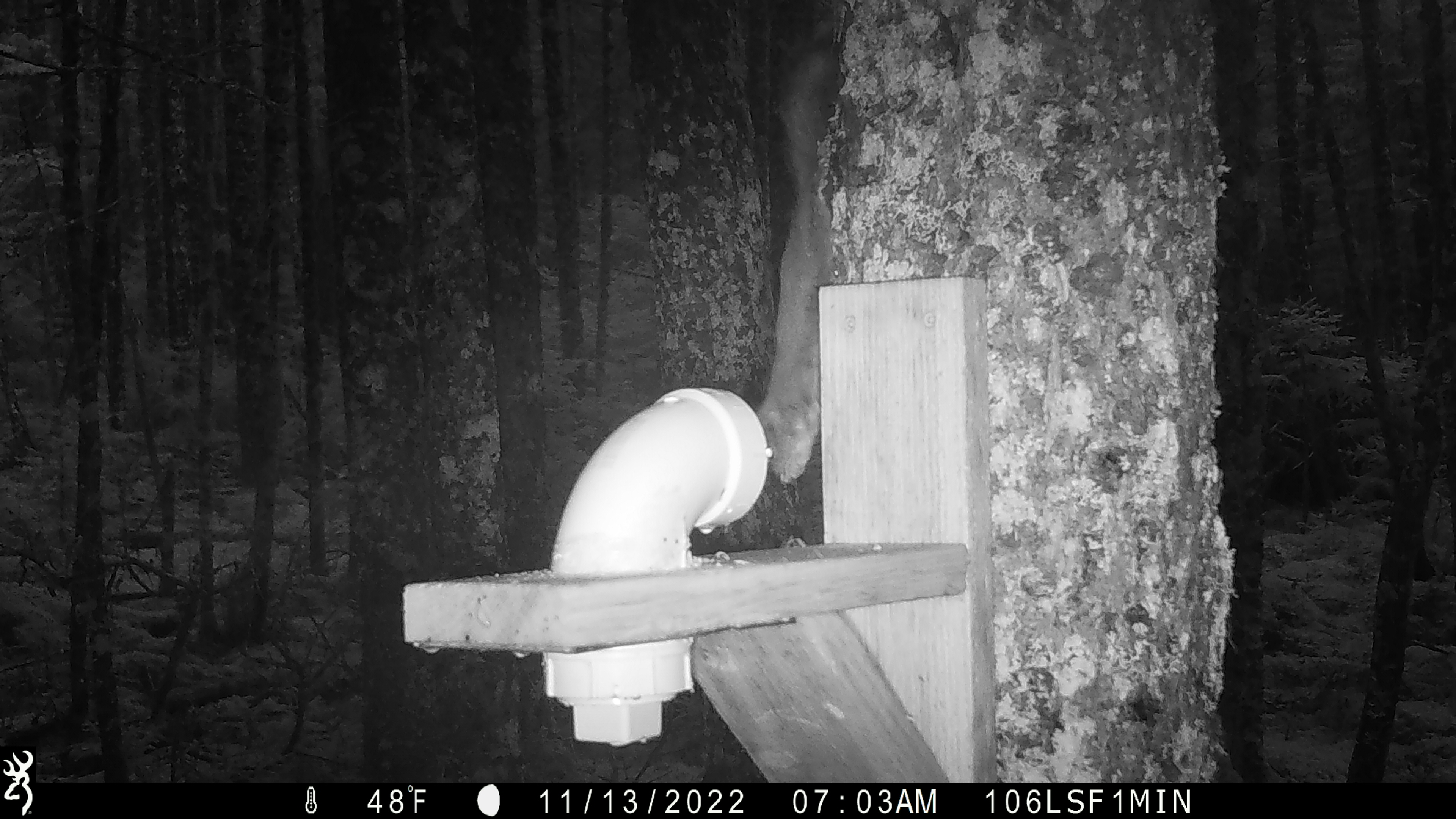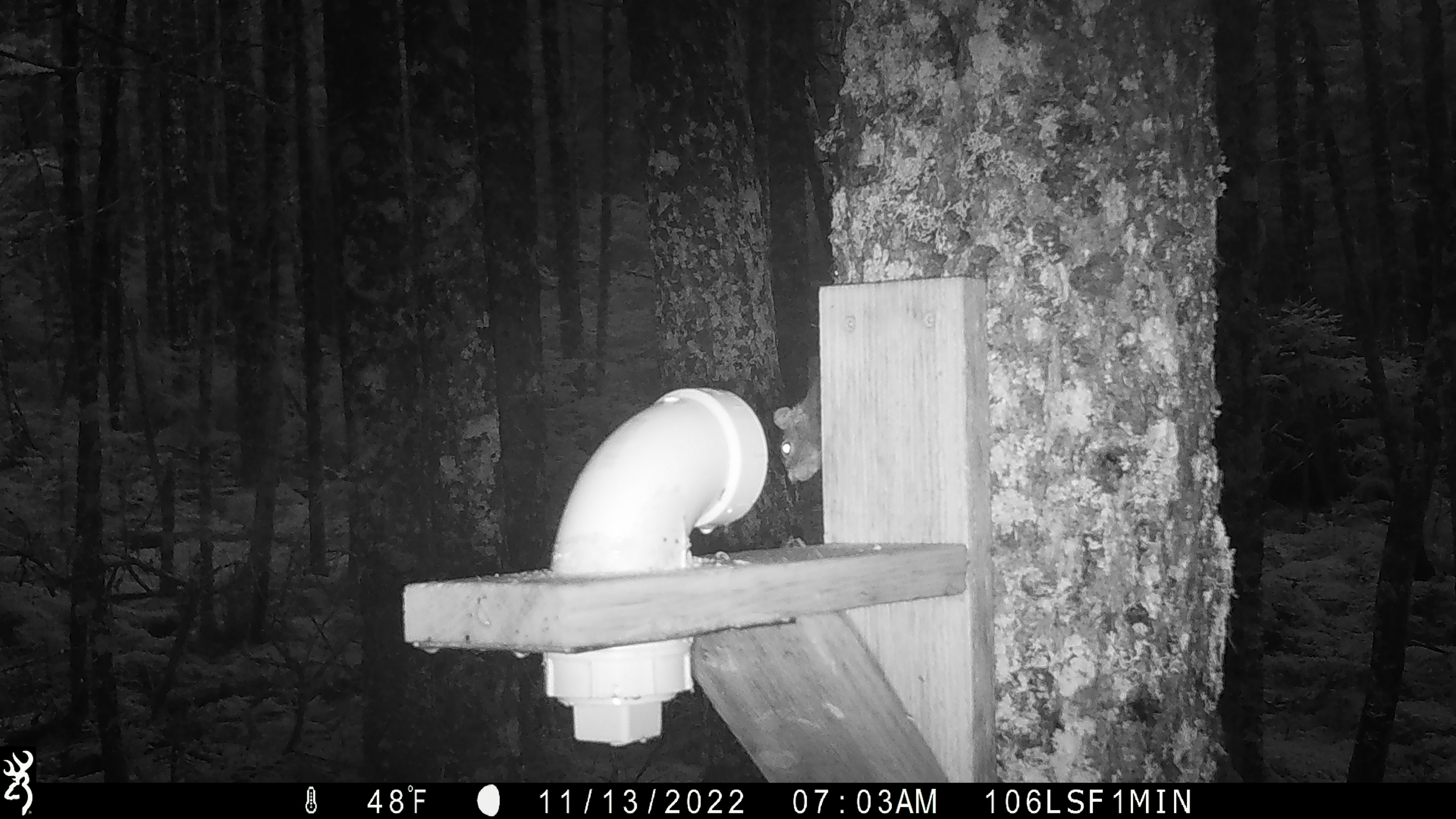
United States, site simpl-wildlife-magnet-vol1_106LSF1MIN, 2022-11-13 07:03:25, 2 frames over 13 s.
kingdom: Animalia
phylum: Chordata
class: Mammalia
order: Rodentia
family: Sciuridae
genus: Tamiasciurus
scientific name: Tamiasciurus hudsonicus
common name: red squirrel